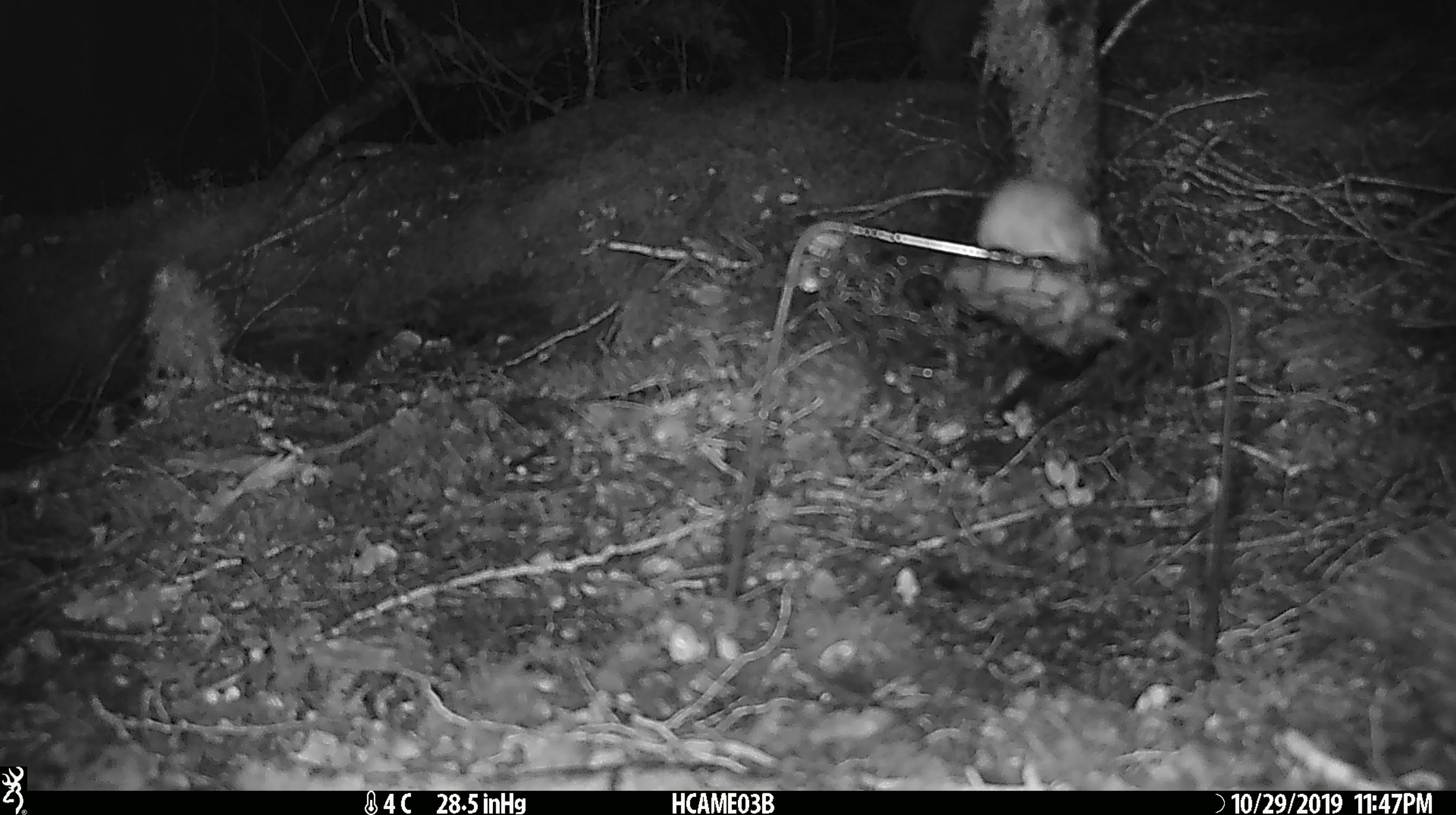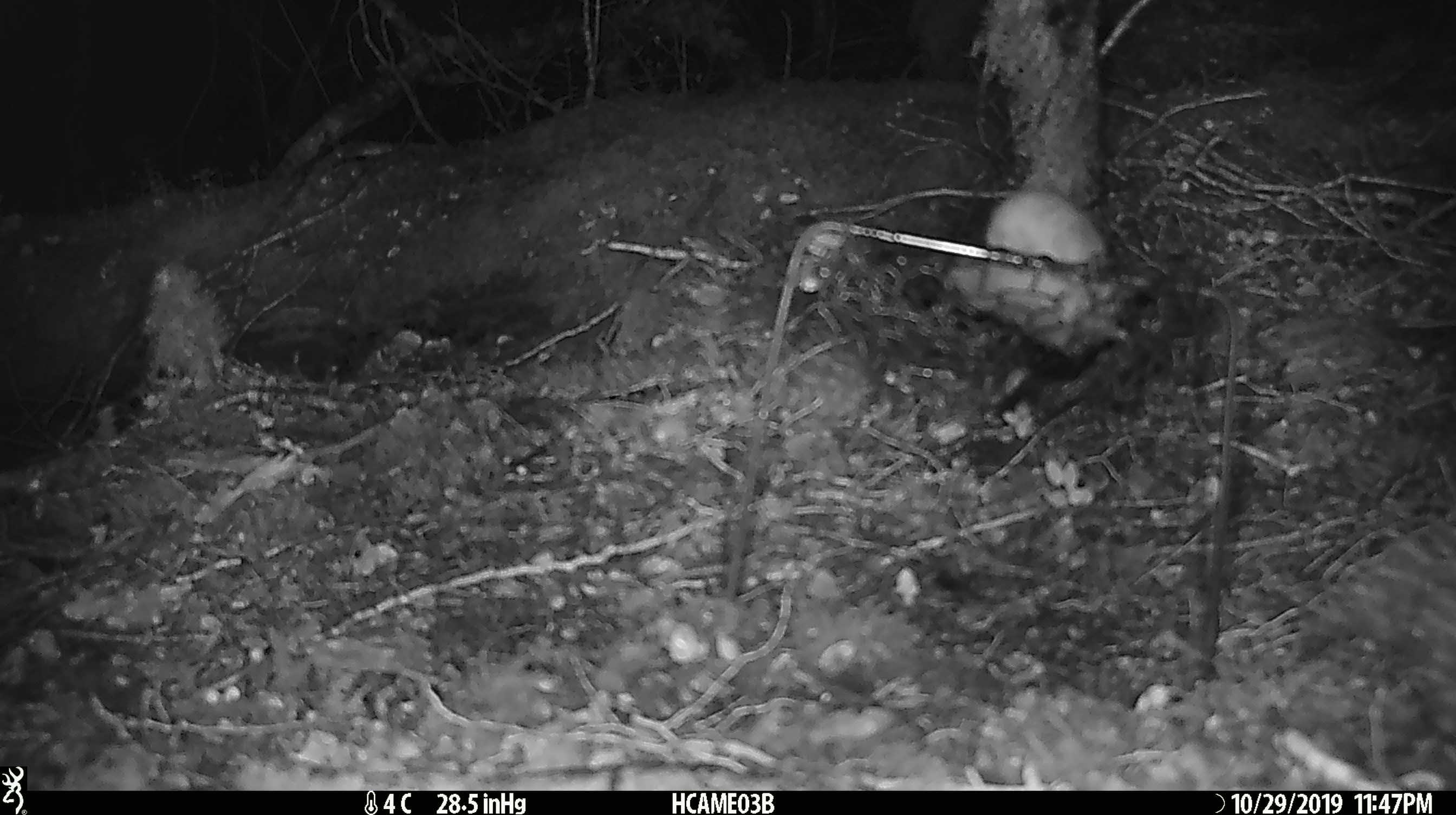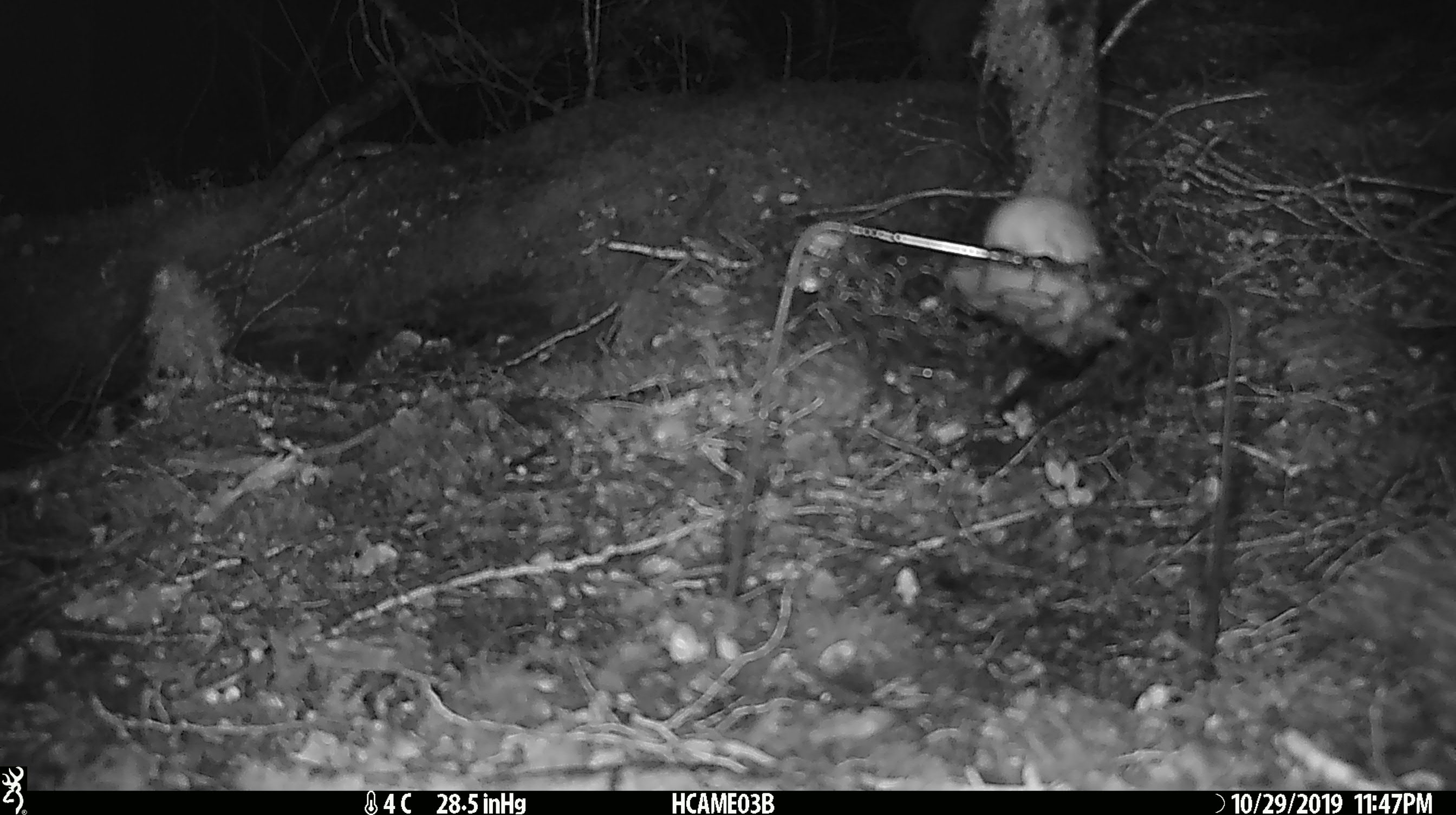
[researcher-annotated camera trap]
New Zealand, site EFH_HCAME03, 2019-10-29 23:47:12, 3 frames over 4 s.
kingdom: Animalia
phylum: Chordata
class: Mammalia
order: Rodentia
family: Muridae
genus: Mus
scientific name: Mus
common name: mouse